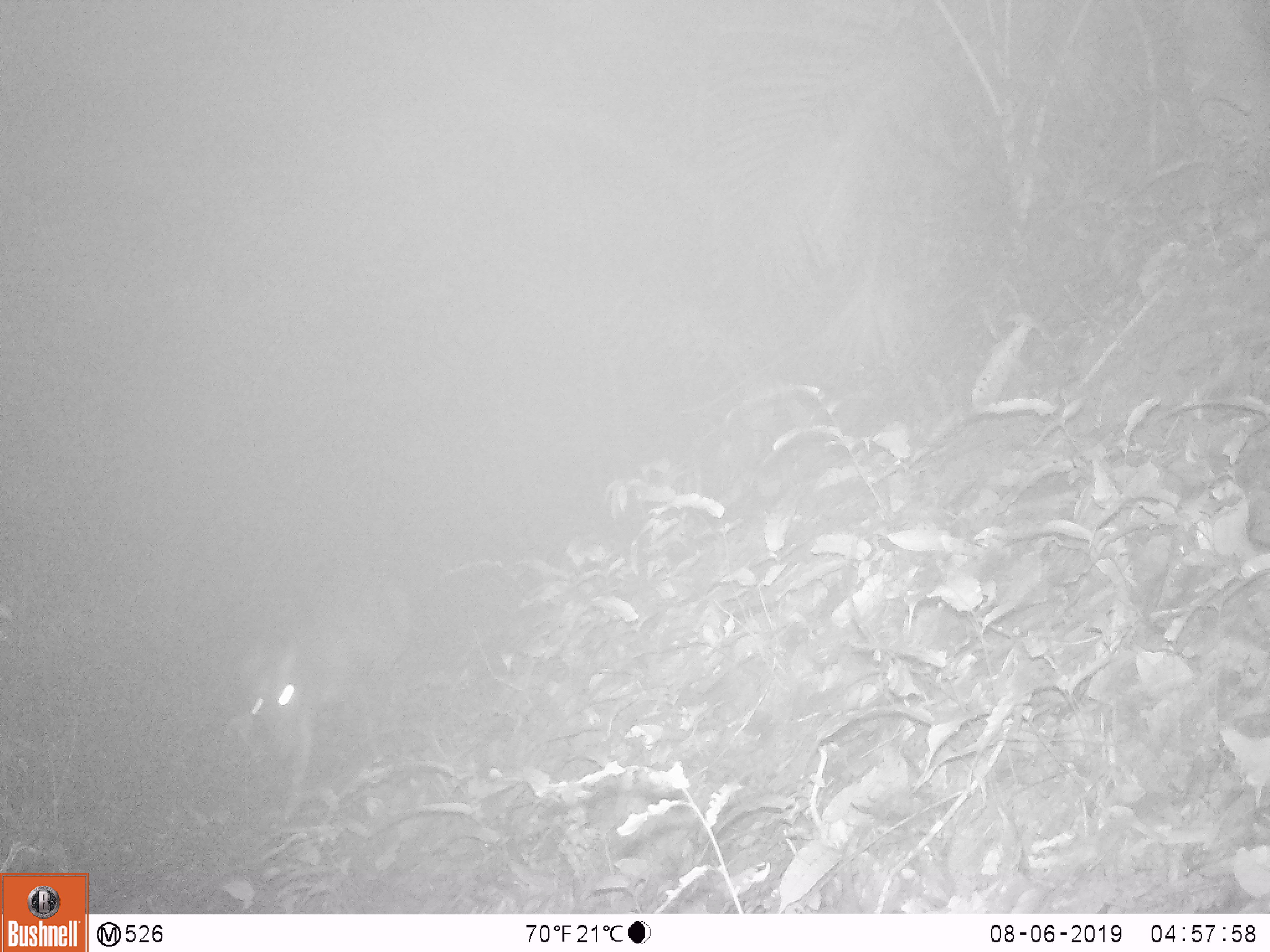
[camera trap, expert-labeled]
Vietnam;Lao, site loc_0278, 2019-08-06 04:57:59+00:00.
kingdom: Animalia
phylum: Chordata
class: Mammalia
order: Artiodactyla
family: Cervidae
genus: Muntiacus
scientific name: Muntiacus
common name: muntjacs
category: unidentified muntjac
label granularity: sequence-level